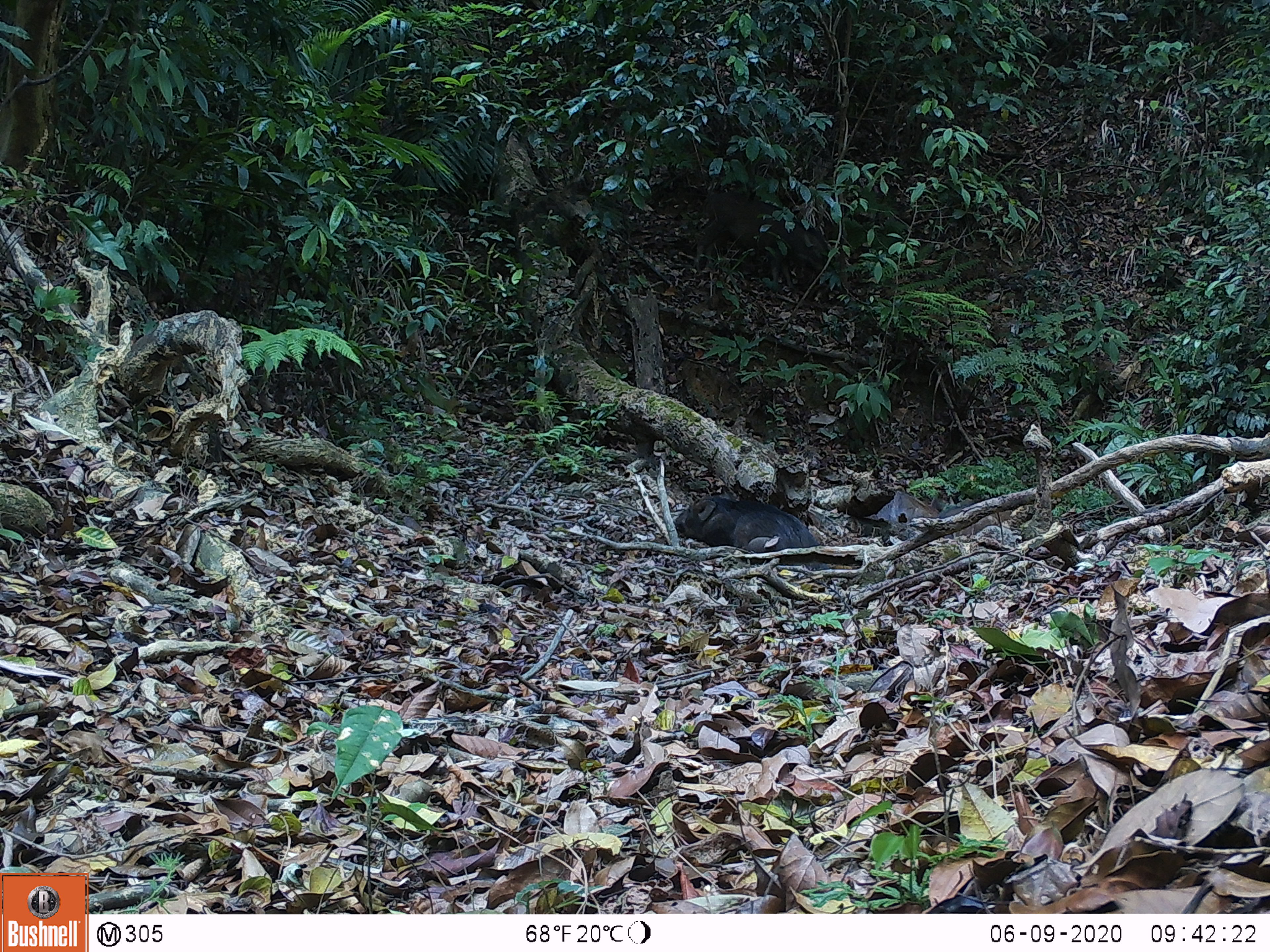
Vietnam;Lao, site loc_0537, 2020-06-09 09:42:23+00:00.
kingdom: Animalia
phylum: Chordata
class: Mammalia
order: Artiodactyla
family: Suidae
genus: Sus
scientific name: Sus scrofa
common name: eurasian wild pig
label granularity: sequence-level